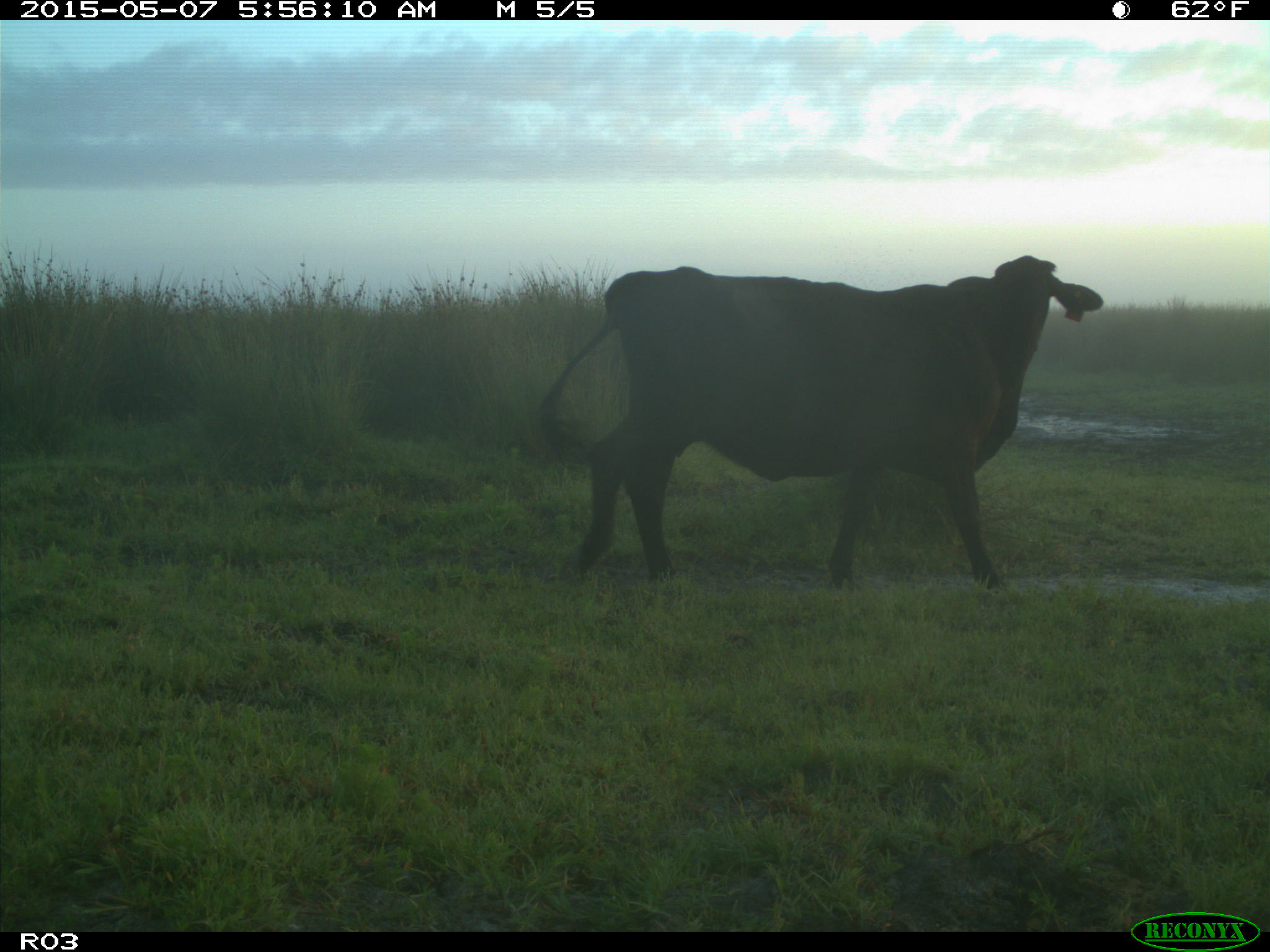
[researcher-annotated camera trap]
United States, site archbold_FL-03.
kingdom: Animalia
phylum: Chordata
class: Mammalia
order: Artiodactyla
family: Bovidae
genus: Bos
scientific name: Bos taurus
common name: domestic cow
Bos taurus (domestic cow).